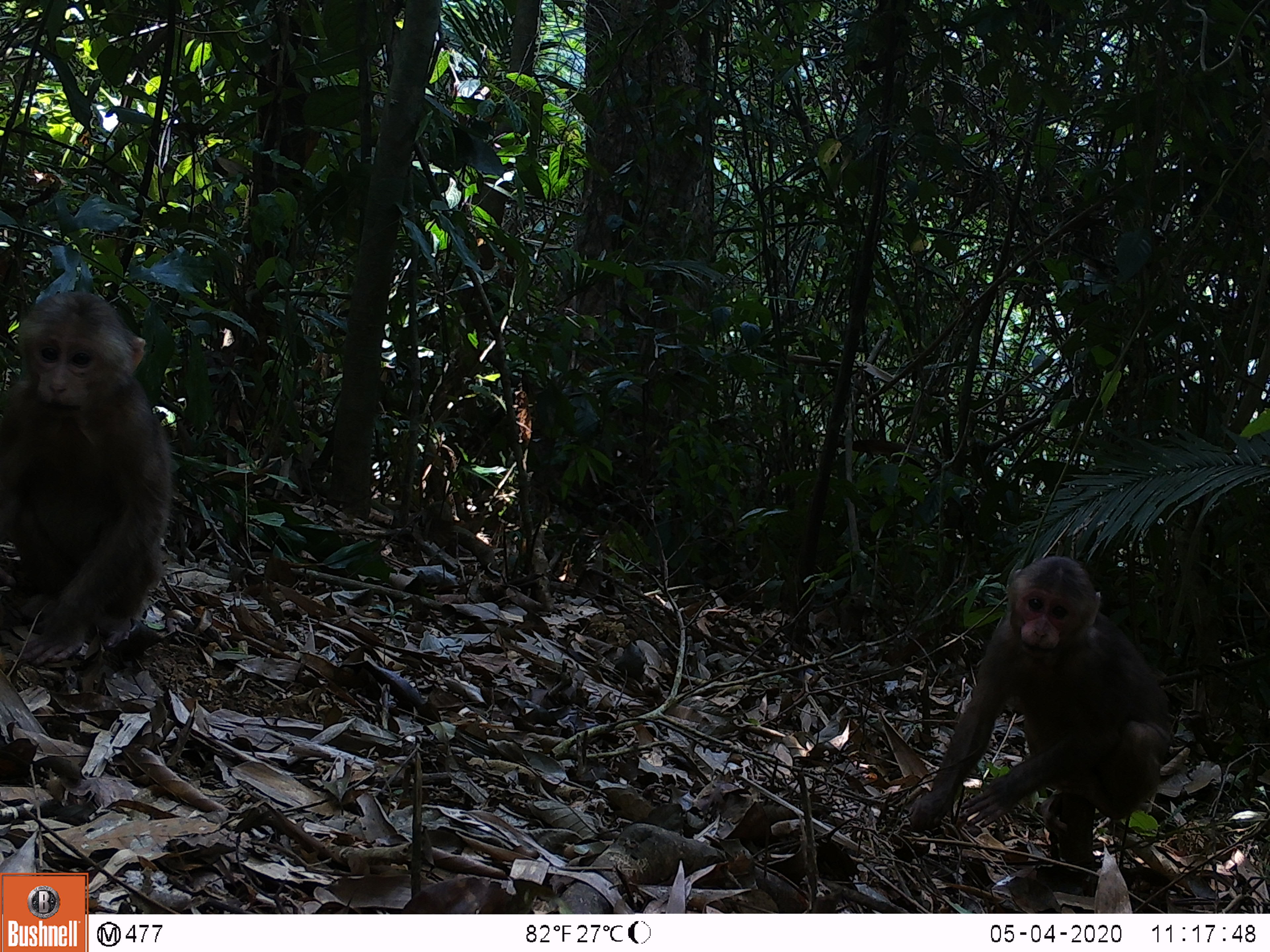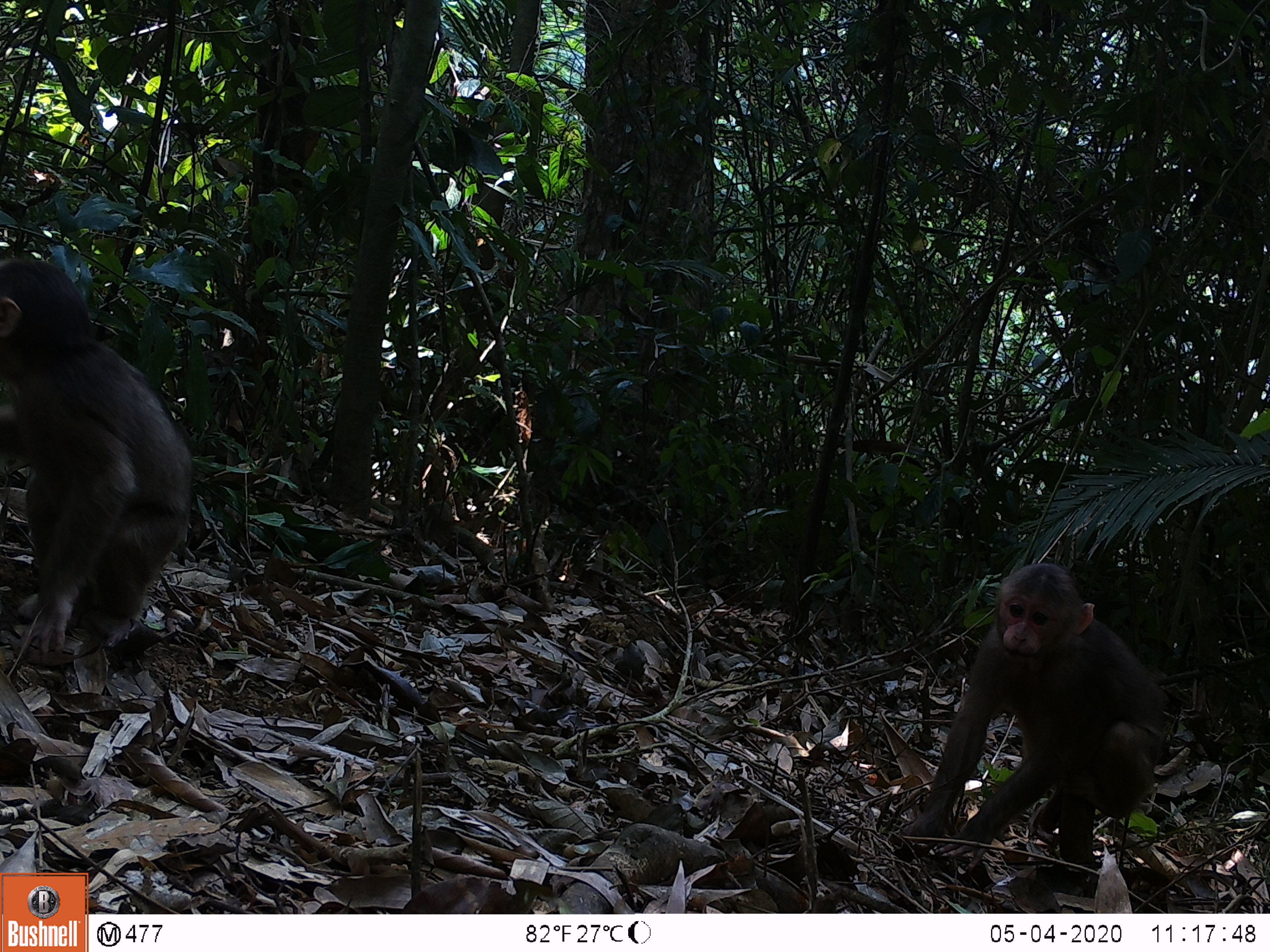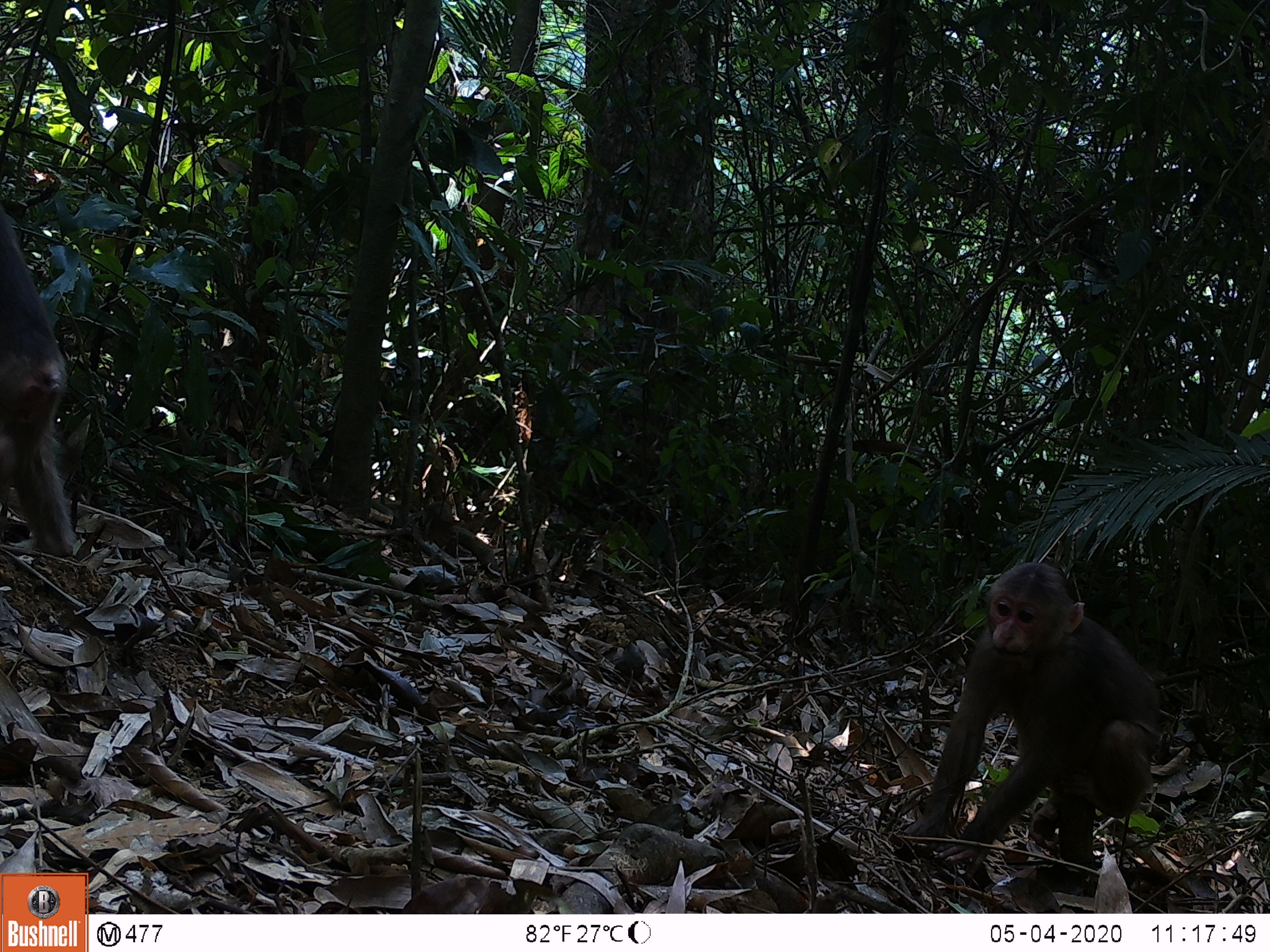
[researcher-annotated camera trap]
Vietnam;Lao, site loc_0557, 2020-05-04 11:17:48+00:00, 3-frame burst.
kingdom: Animalia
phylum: Chordata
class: Mammalia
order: Primates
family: Cercopithecidae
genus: Macaca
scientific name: Macaca arctoides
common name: stump-tailed macaque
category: stump tailed macaque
Stump tailed macaque (stump-tailed macaque) (Macaca arctoides). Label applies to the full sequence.